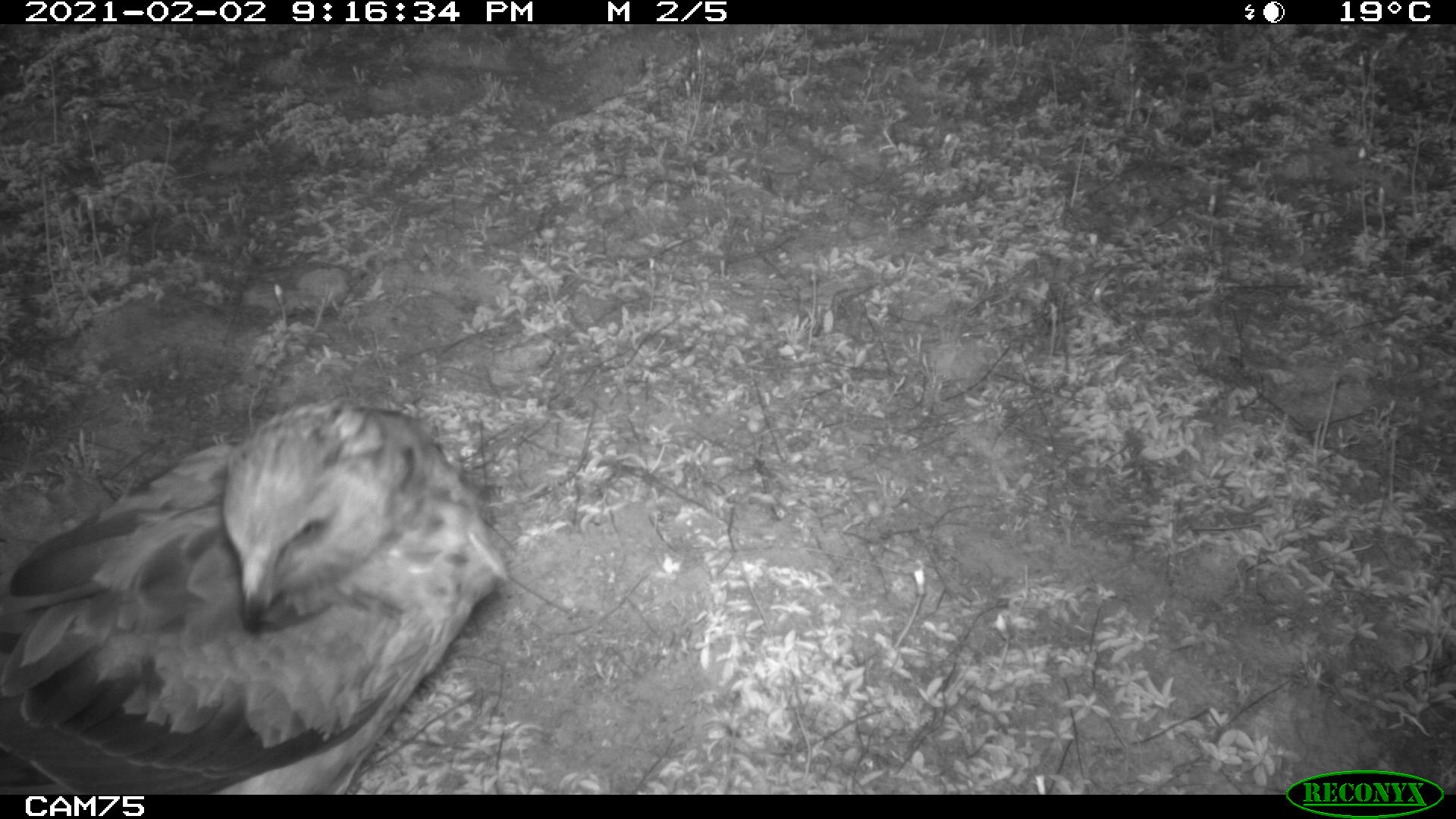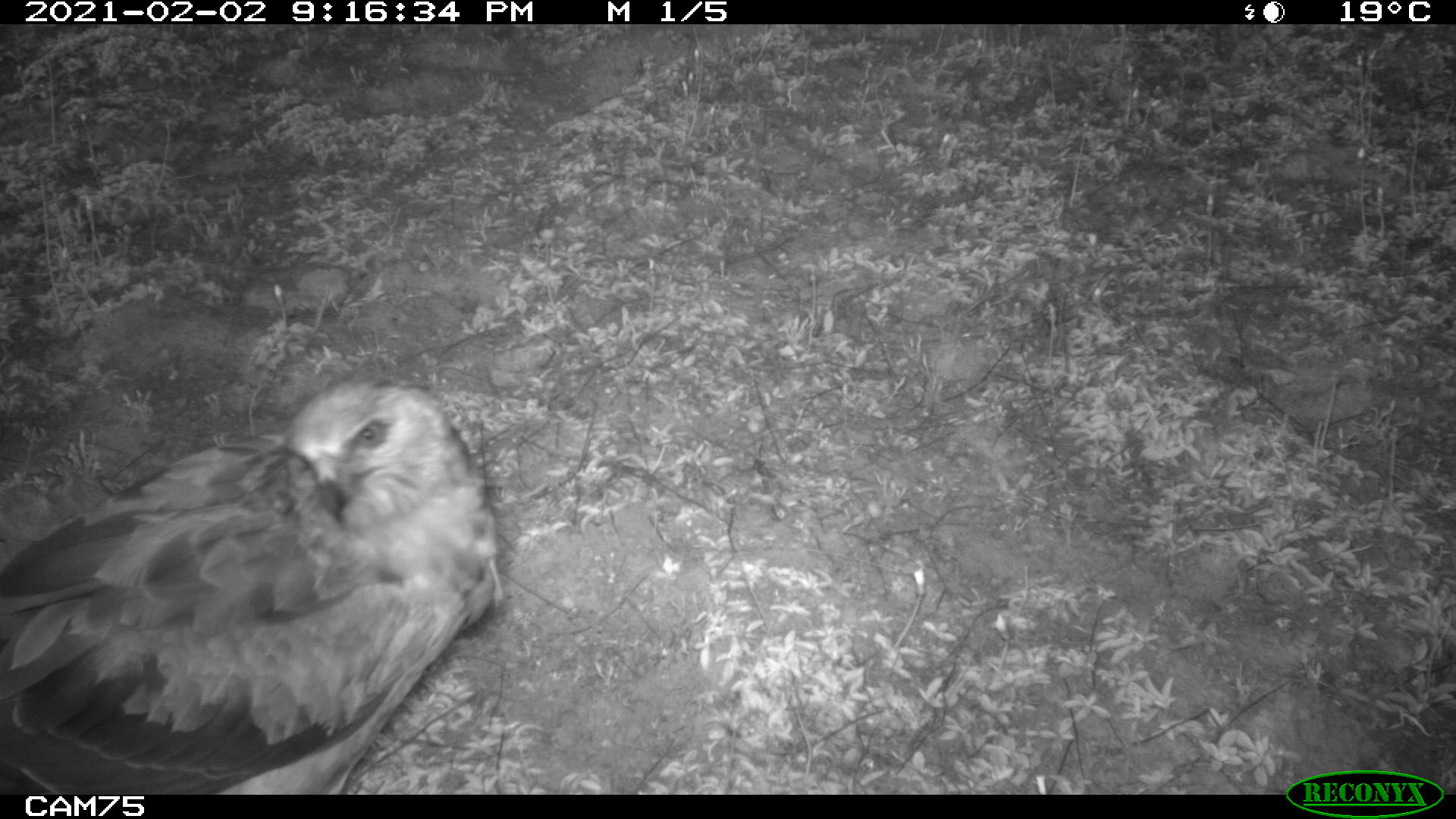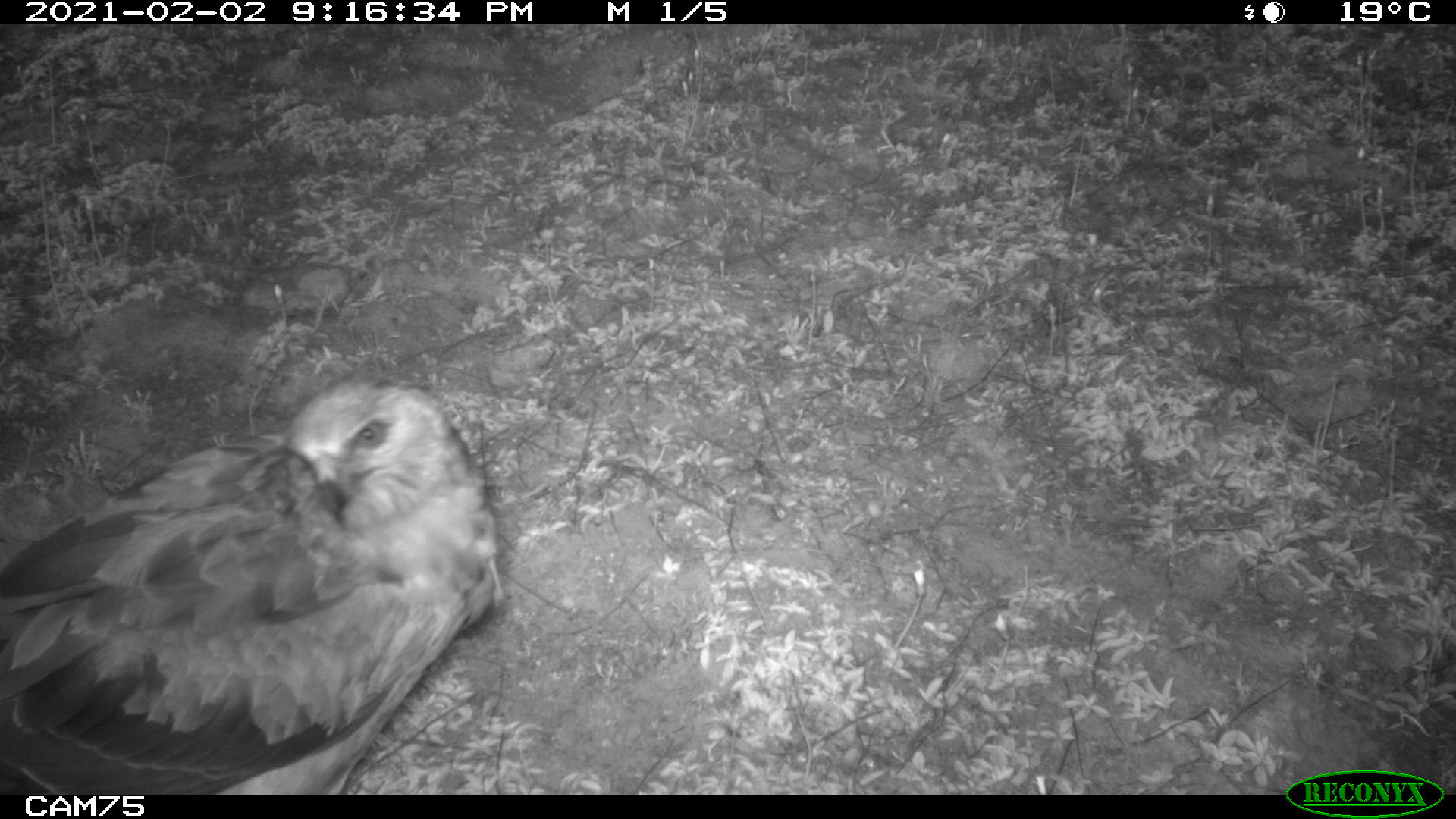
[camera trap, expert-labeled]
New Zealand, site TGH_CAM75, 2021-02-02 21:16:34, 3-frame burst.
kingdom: Animalia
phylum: Chordata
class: Aves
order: Accipitriformes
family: Accipitridae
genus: Circus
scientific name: Circus approximans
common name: swamp harrier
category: harrier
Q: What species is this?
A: Harrier (swamp harrier) (Circus approximans).